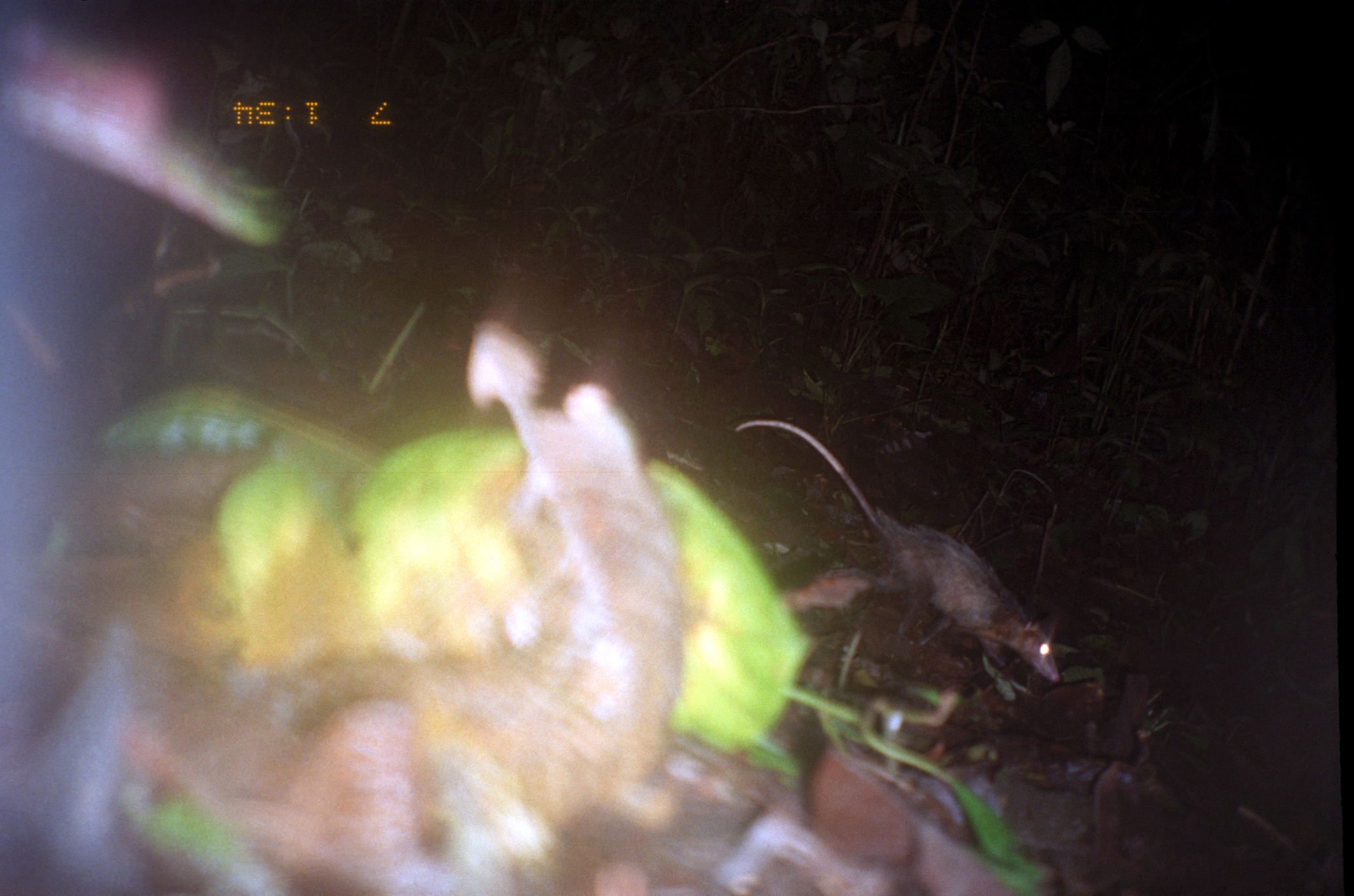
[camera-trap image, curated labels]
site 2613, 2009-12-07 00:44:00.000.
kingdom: Animalia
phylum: Chordata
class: Mammalia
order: Didelphimorphia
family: Didelphidae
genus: Didelphis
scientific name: Didelphis marsupialis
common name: southern opossum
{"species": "Didelphis marsupialis (southern opossum)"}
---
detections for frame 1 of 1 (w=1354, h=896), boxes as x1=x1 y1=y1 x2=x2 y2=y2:
didelphis marsupialis: x1=734 y1=419 x2=1061 y2=682